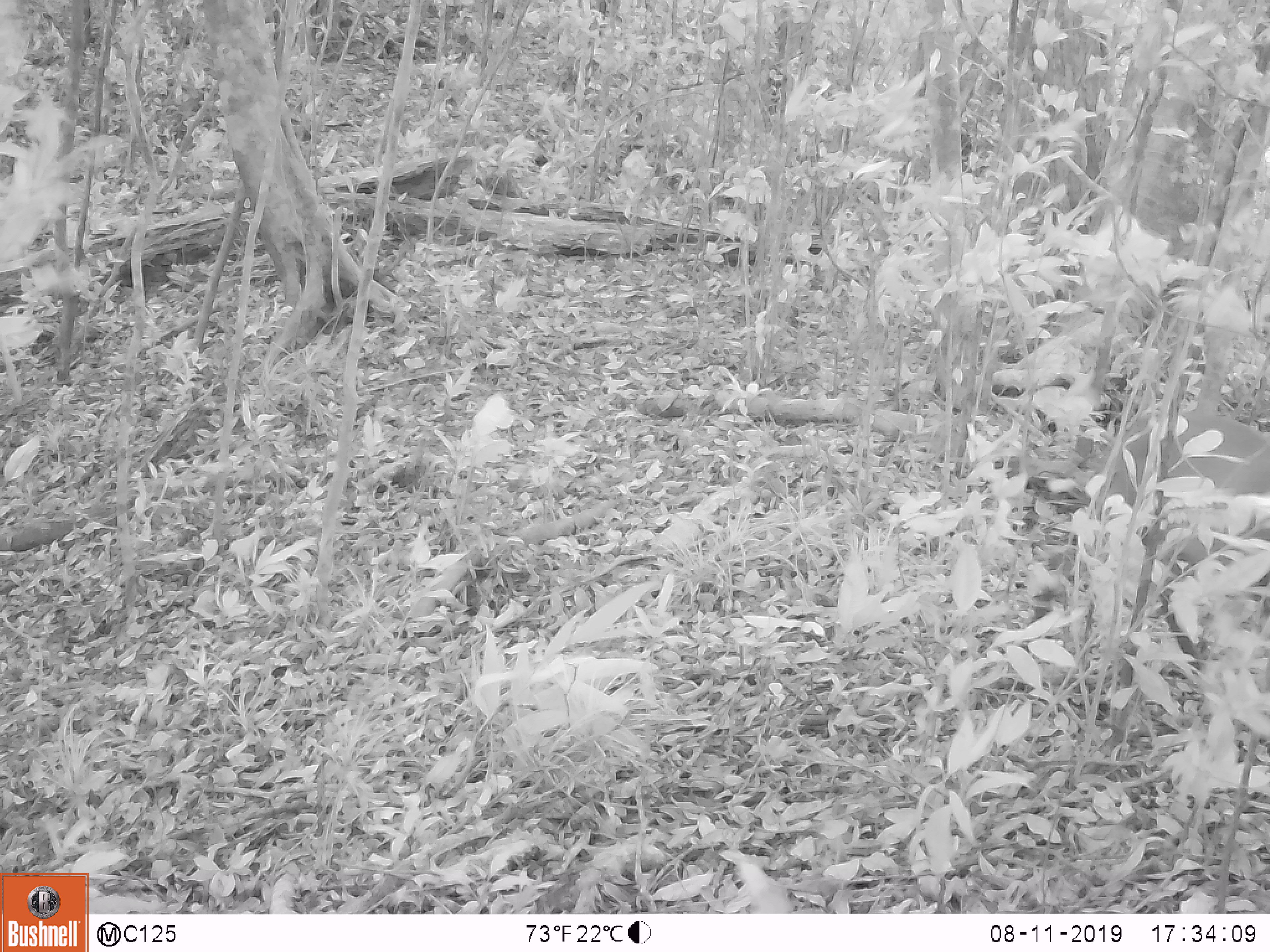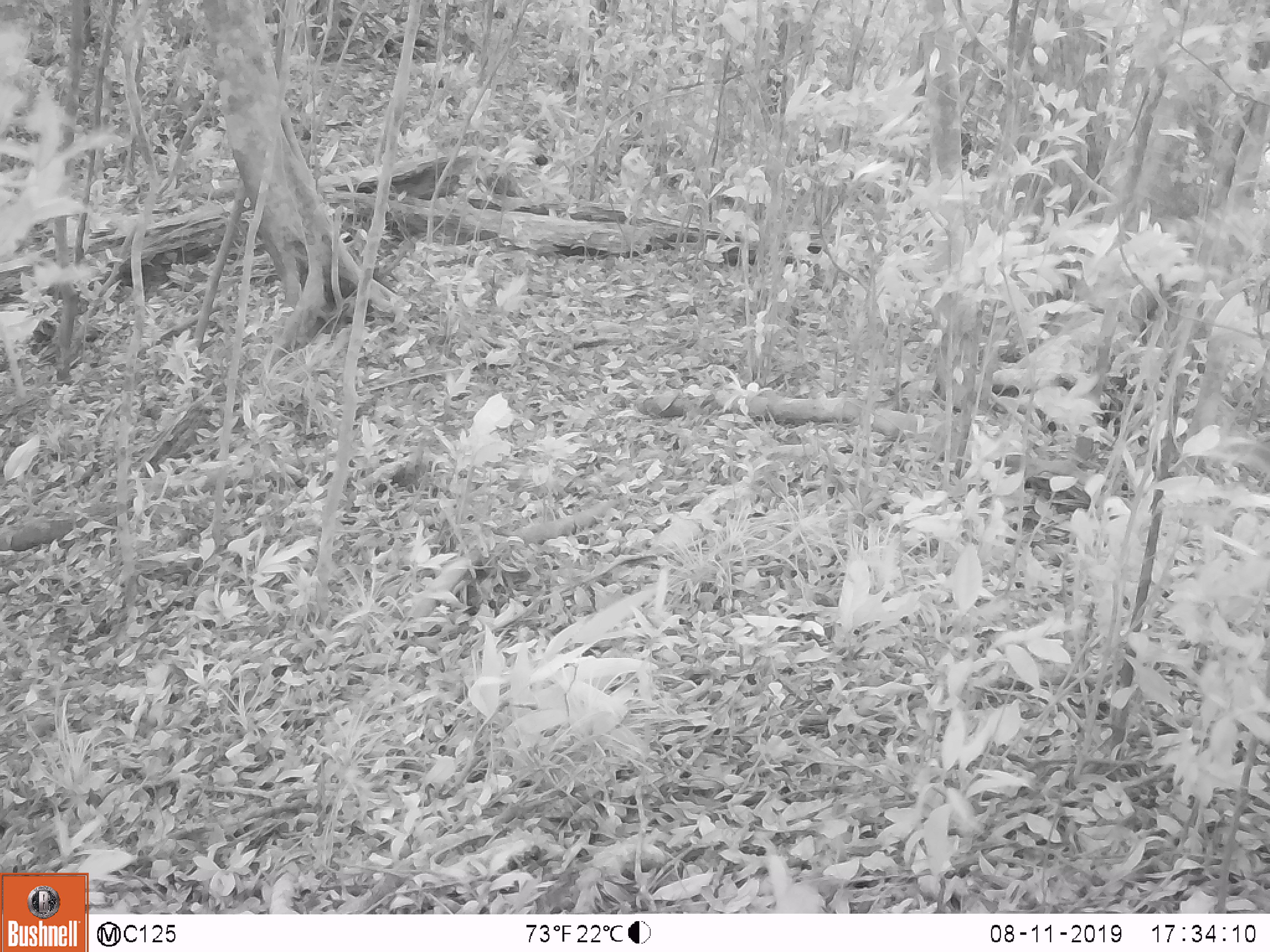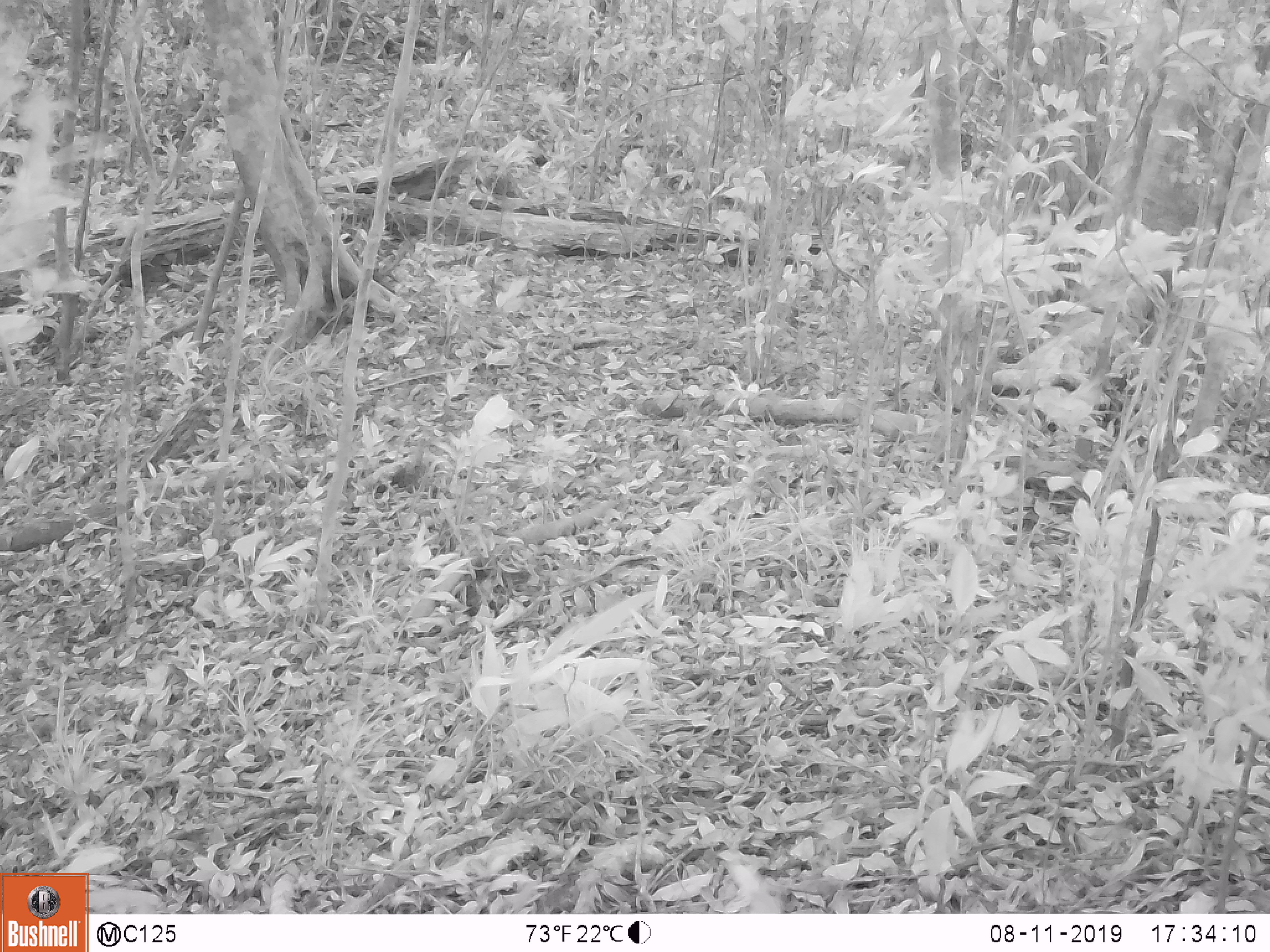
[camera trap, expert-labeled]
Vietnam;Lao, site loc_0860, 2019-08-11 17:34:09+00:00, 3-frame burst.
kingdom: Animalia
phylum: Chordata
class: Mammalia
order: Artiodactyla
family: Cervidae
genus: Muntiacus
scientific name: Muntiacus rooseveltorum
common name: roosevelt's muntjac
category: roosevelts muntjac group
Roosevelts muntjac group (roosevelt's muntjac) (Muntiacus rooseveltorum). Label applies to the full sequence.